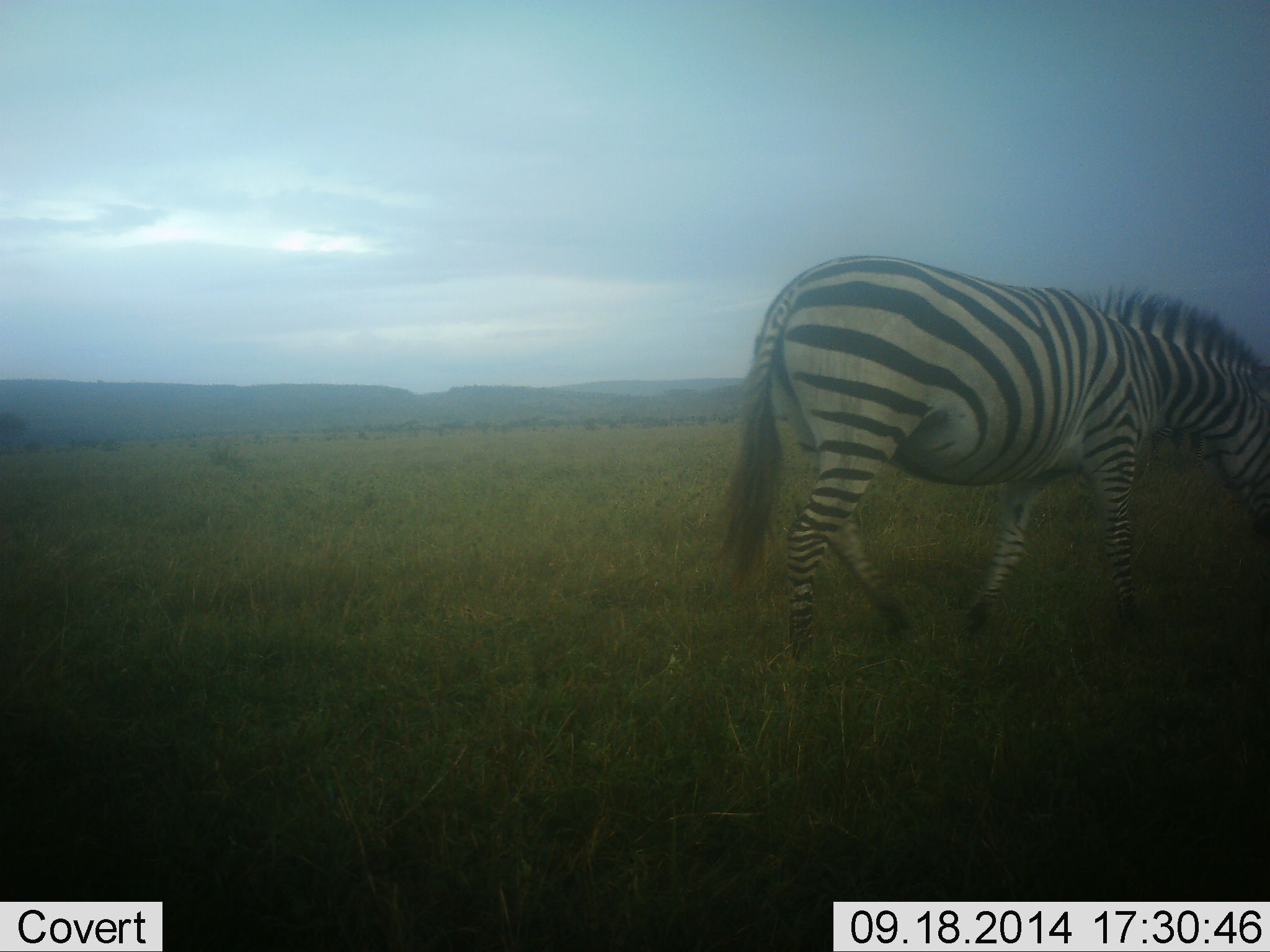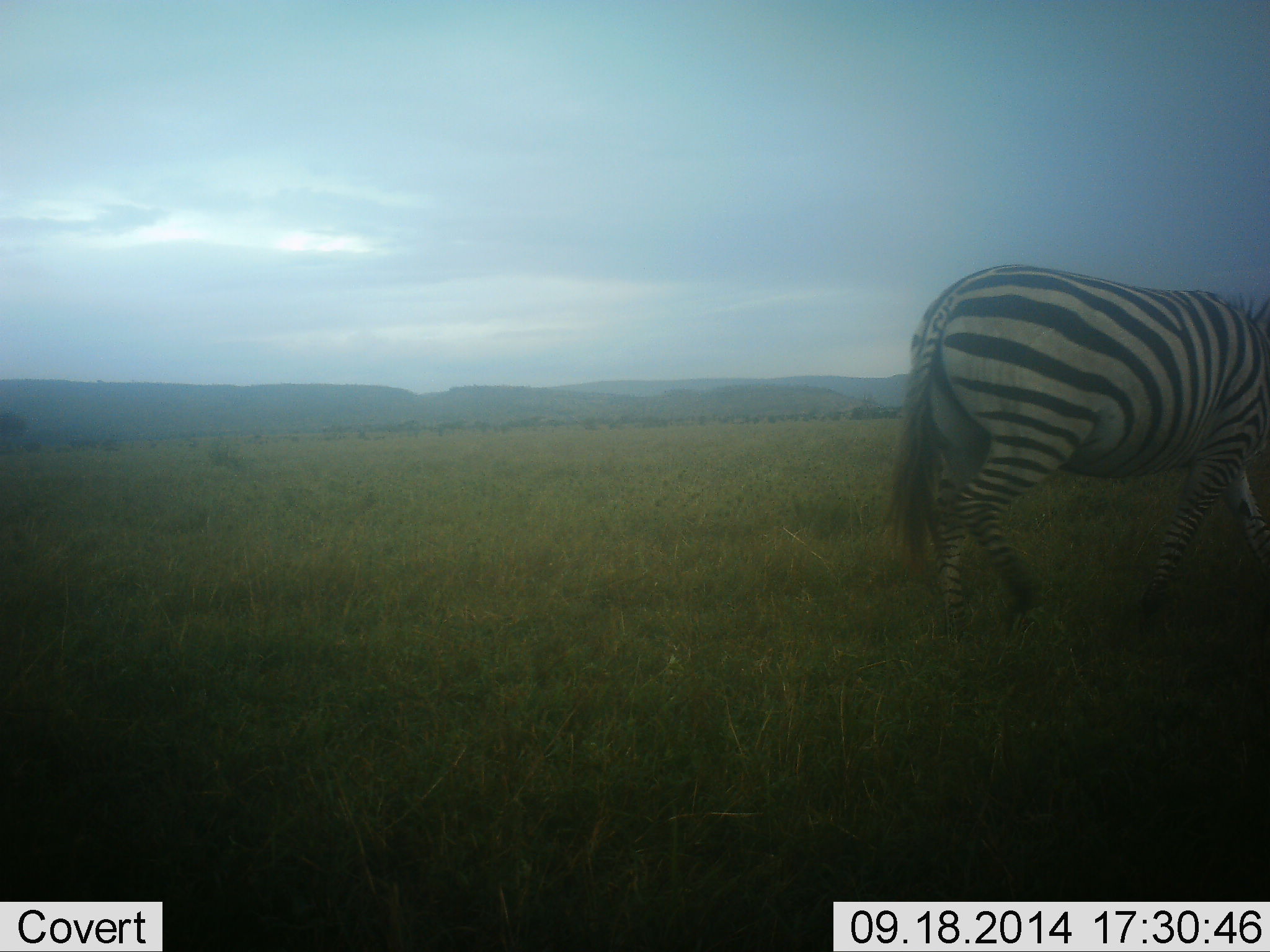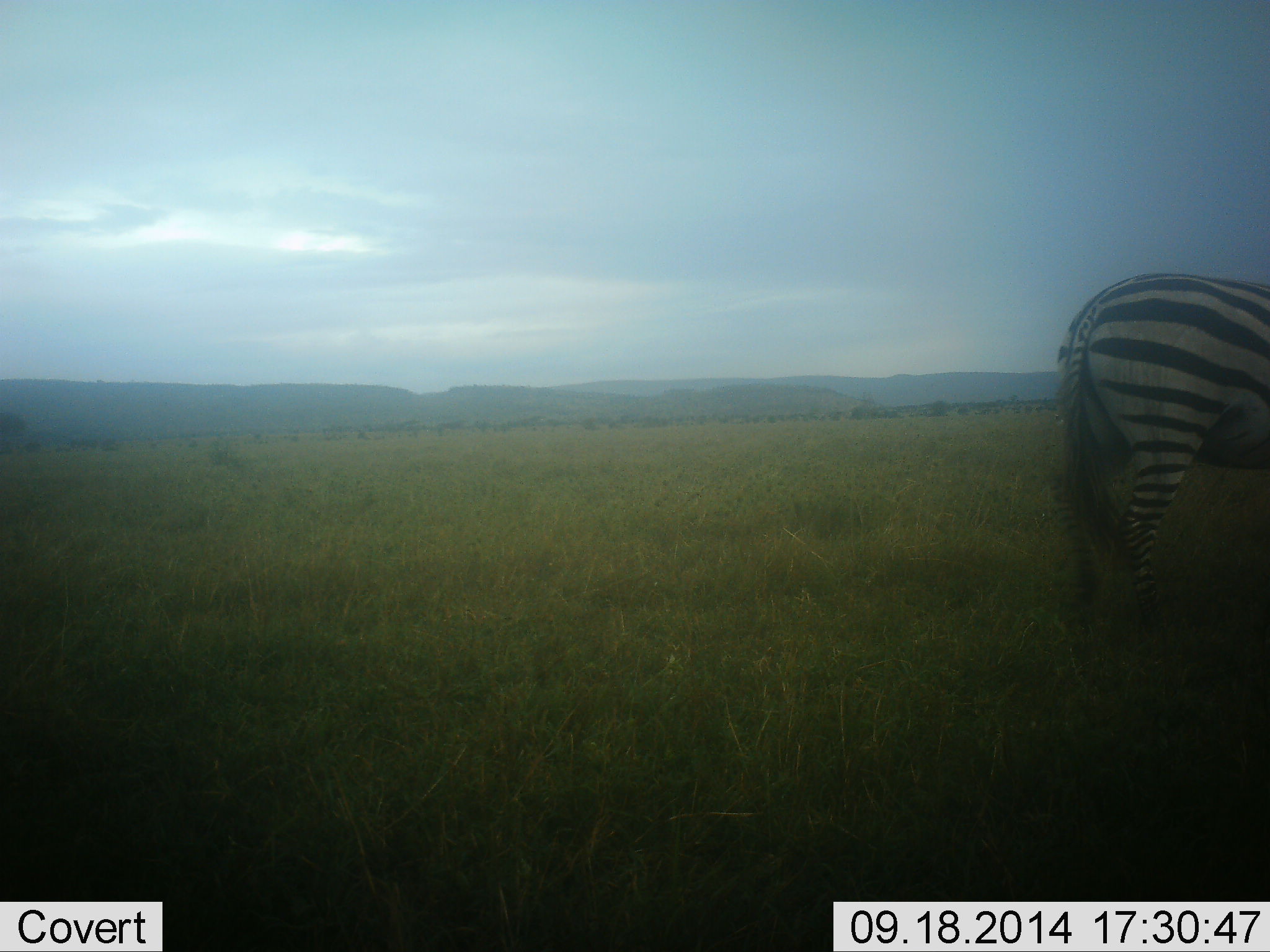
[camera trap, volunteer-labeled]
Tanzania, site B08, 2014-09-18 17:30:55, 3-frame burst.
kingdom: Animalia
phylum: Chordata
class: Mammalia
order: Perissodactyla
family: Equidae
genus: Equus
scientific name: Equus quagga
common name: plains zebra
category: zebra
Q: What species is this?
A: Zebra (plains zebra) (Equus quagga).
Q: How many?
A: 1.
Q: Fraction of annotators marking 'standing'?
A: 0%.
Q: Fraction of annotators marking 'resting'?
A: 0%.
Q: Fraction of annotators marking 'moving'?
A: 100%.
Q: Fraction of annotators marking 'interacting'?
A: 0%.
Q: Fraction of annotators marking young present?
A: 0%.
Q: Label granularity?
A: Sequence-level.